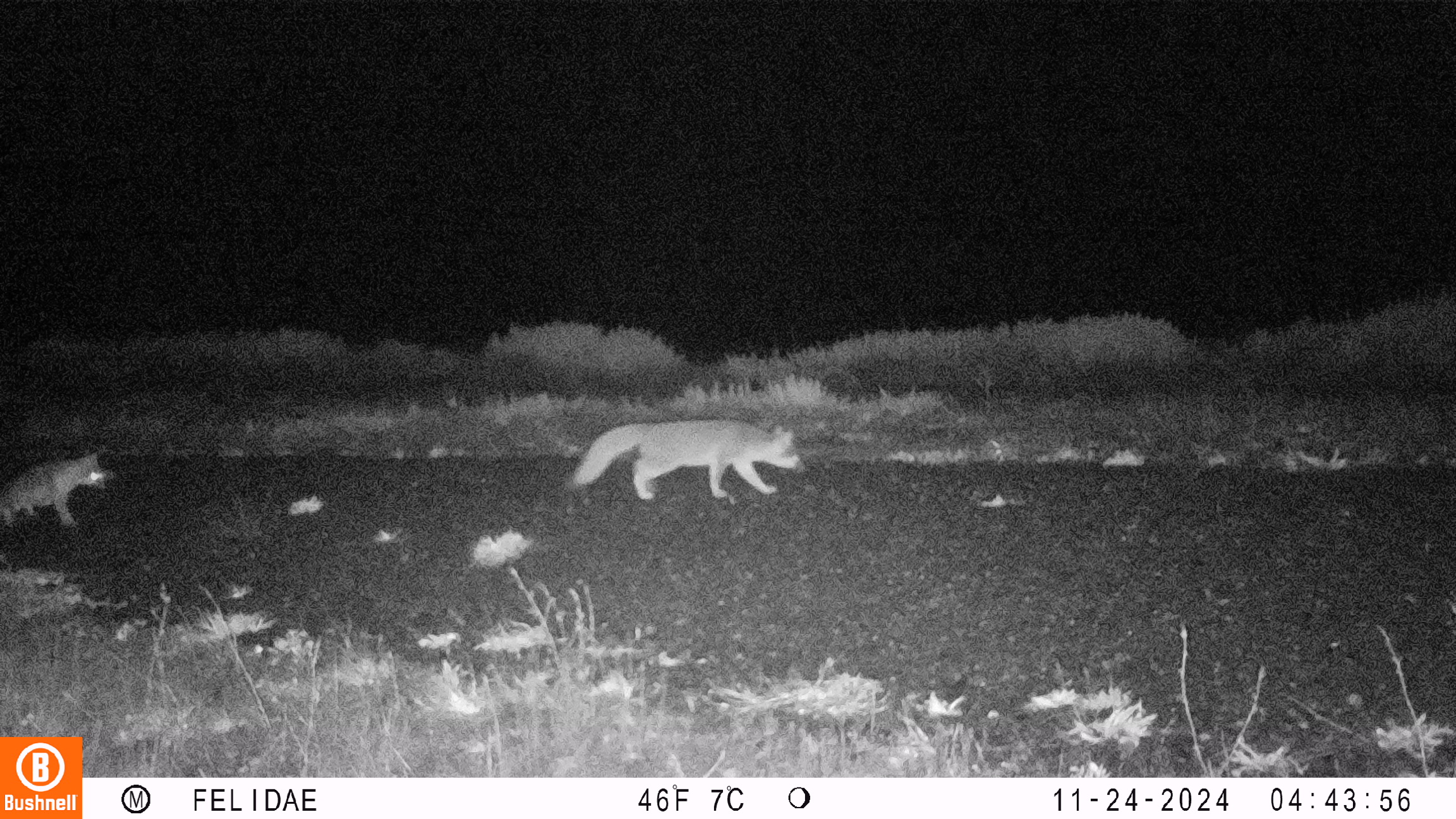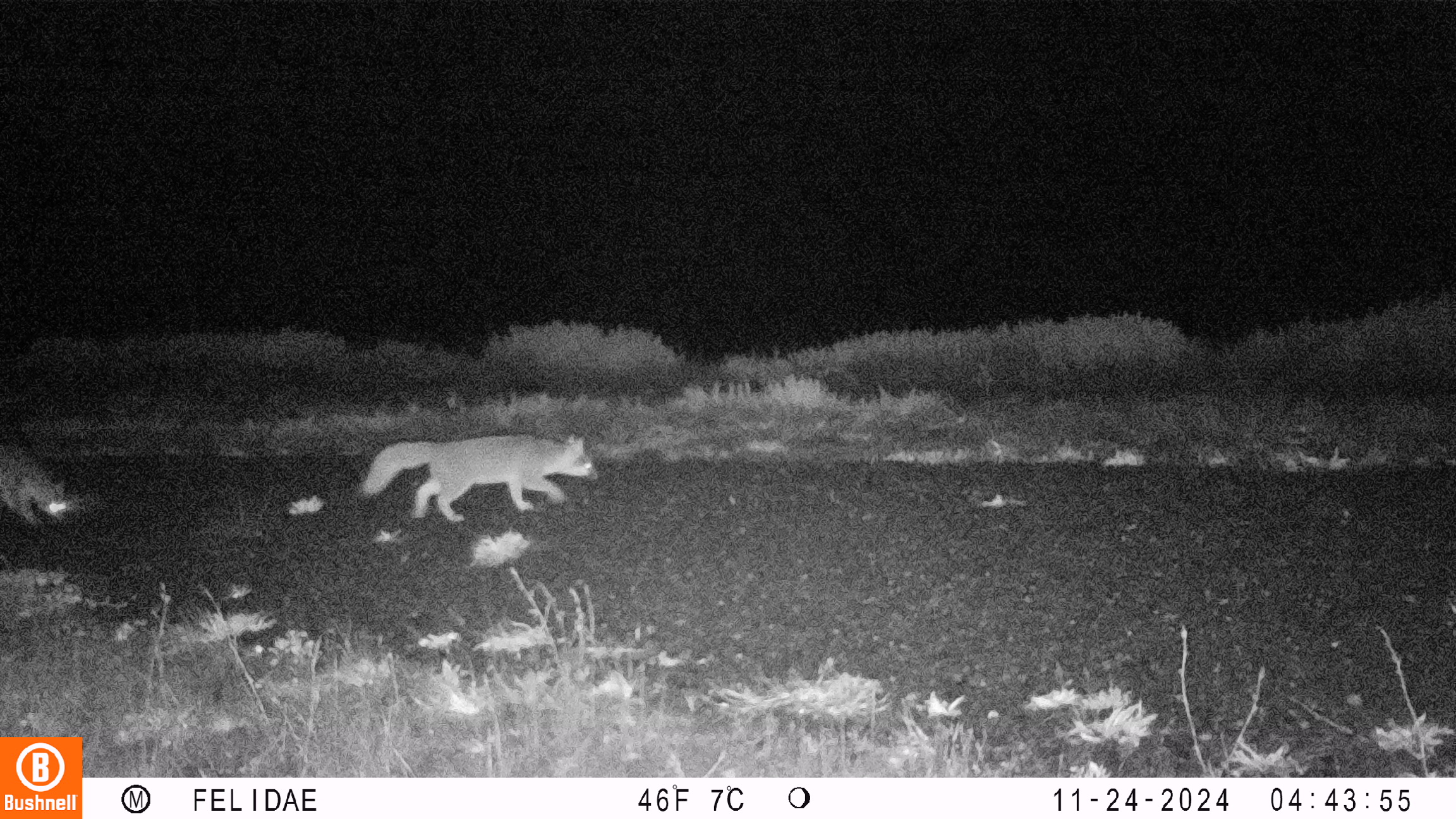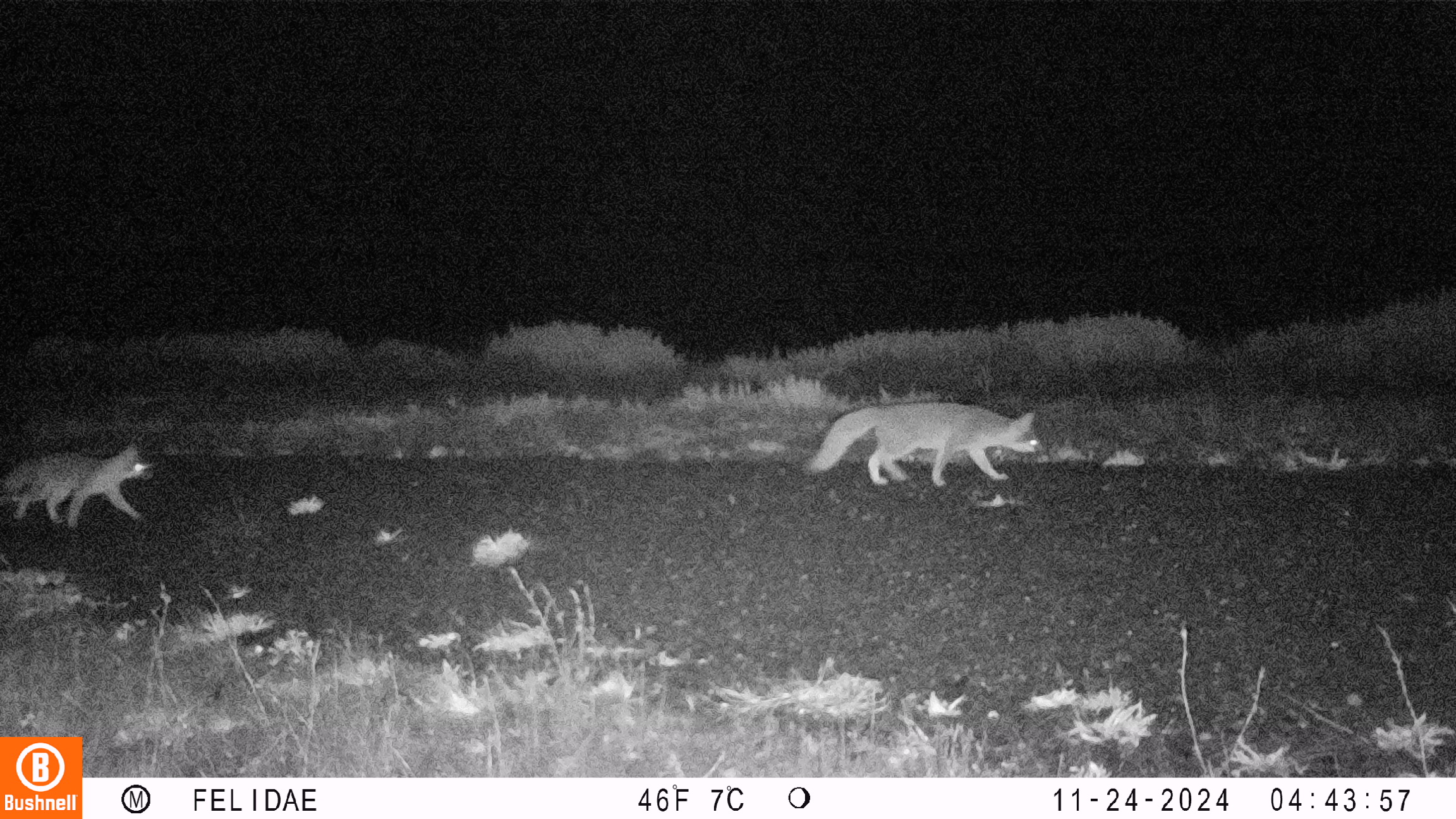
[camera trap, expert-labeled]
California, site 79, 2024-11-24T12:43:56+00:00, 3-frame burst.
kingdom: Animalia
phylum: Chordata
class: Mammalia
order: Carnivora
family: Canidae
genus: Urocyon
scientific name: Urocyon cinereoargenteus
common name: gray fox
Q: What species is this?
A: Gray fox (Urocyon cinereoargenteus).